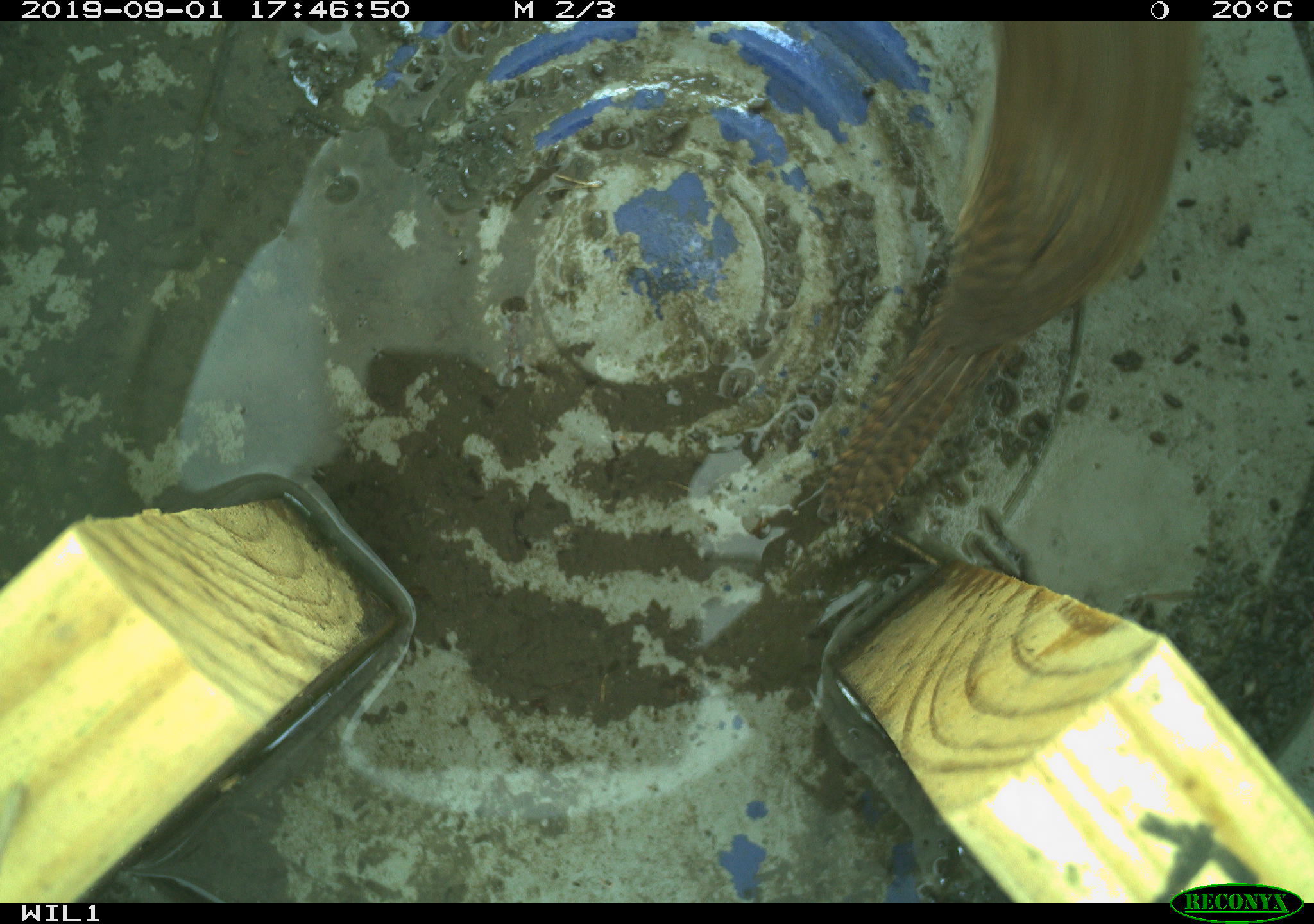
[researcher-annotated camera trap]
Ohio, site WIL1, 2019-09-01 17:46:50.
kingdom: Animalia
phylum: Chordata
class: Aves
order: Passeriformes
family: Troglodytidae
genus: Troglodytes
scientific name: Troglodytes aedon aedon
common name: northern house wren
Northern house wren (Troglodytes aedon aedon).